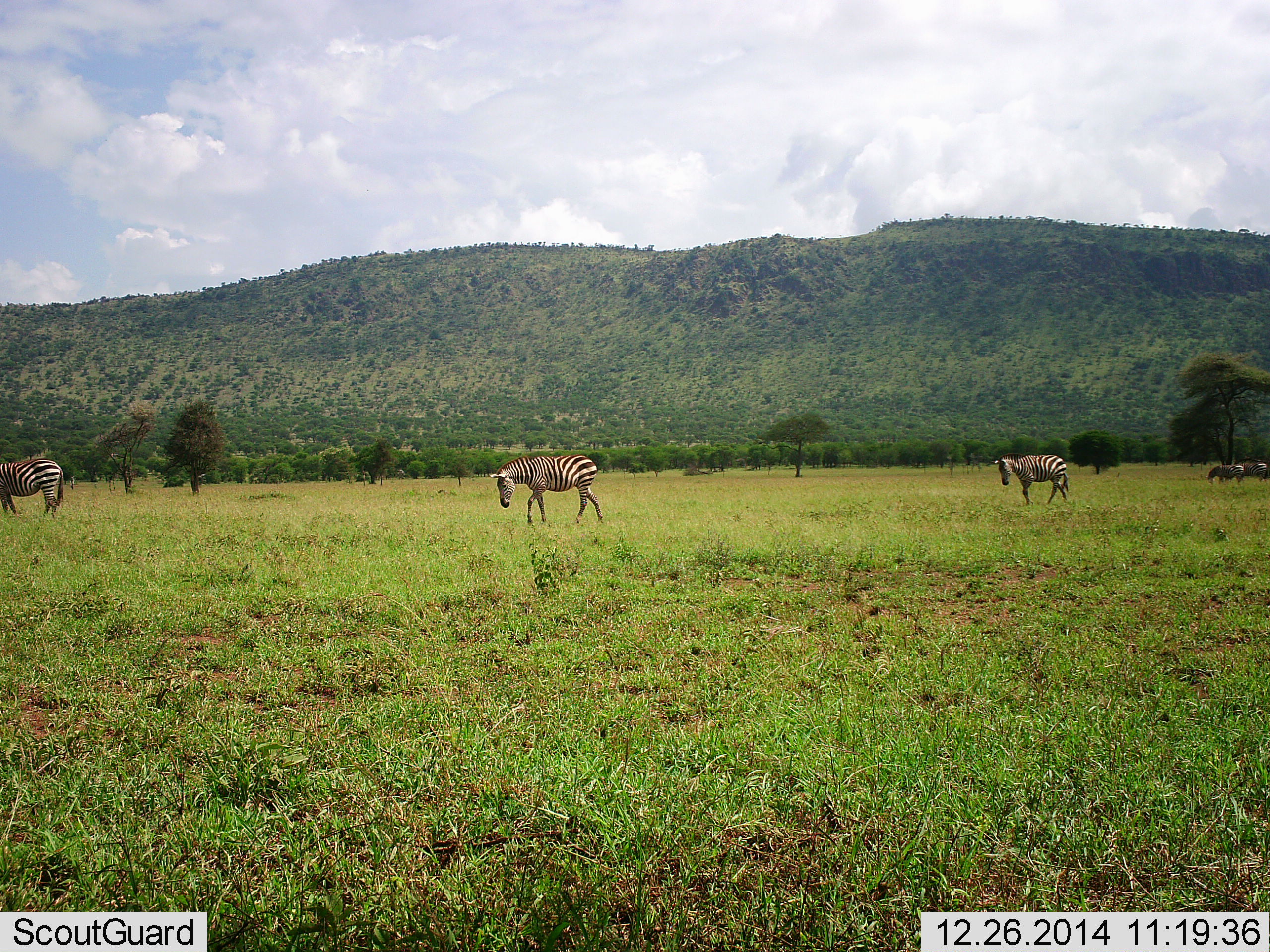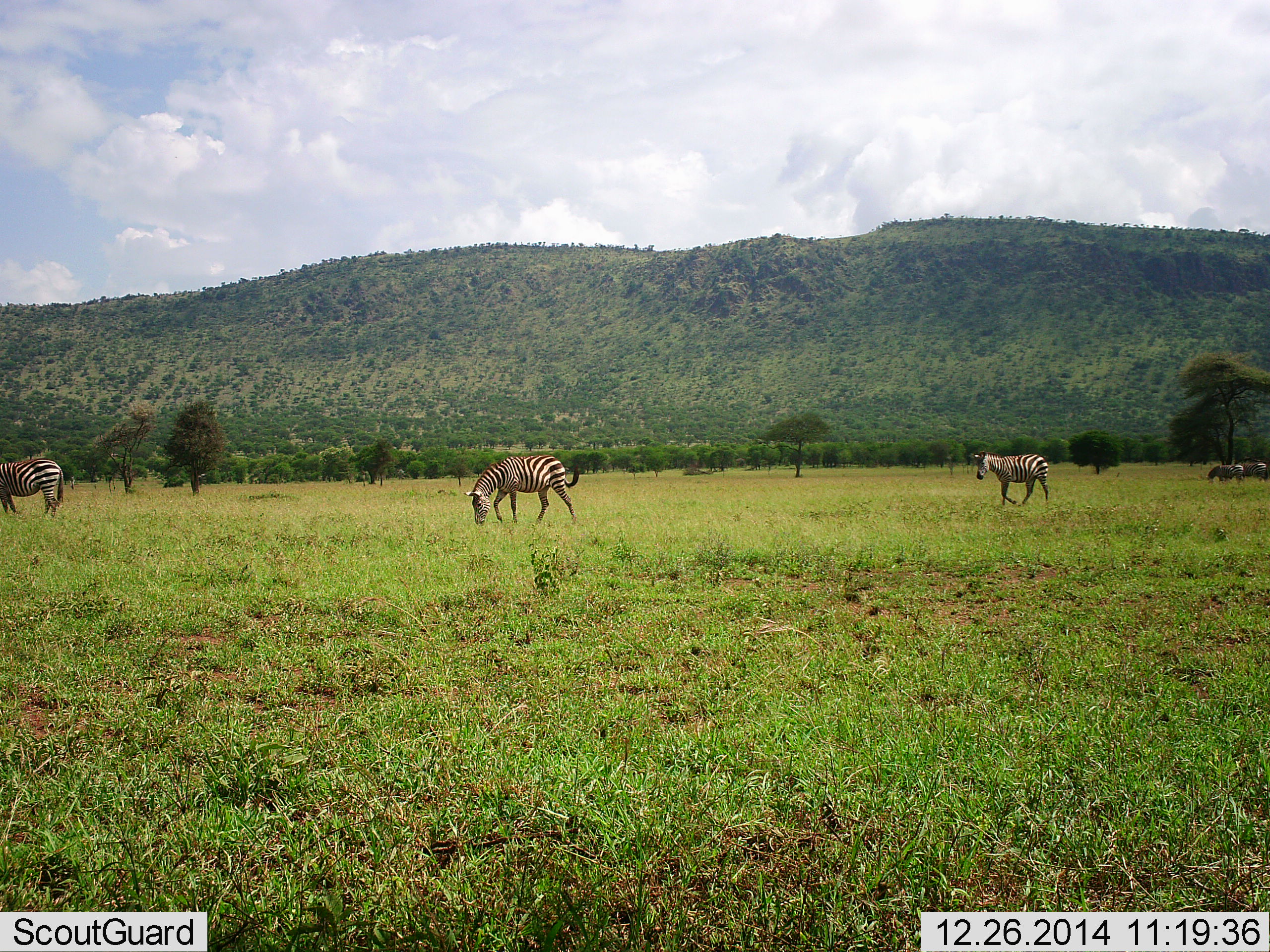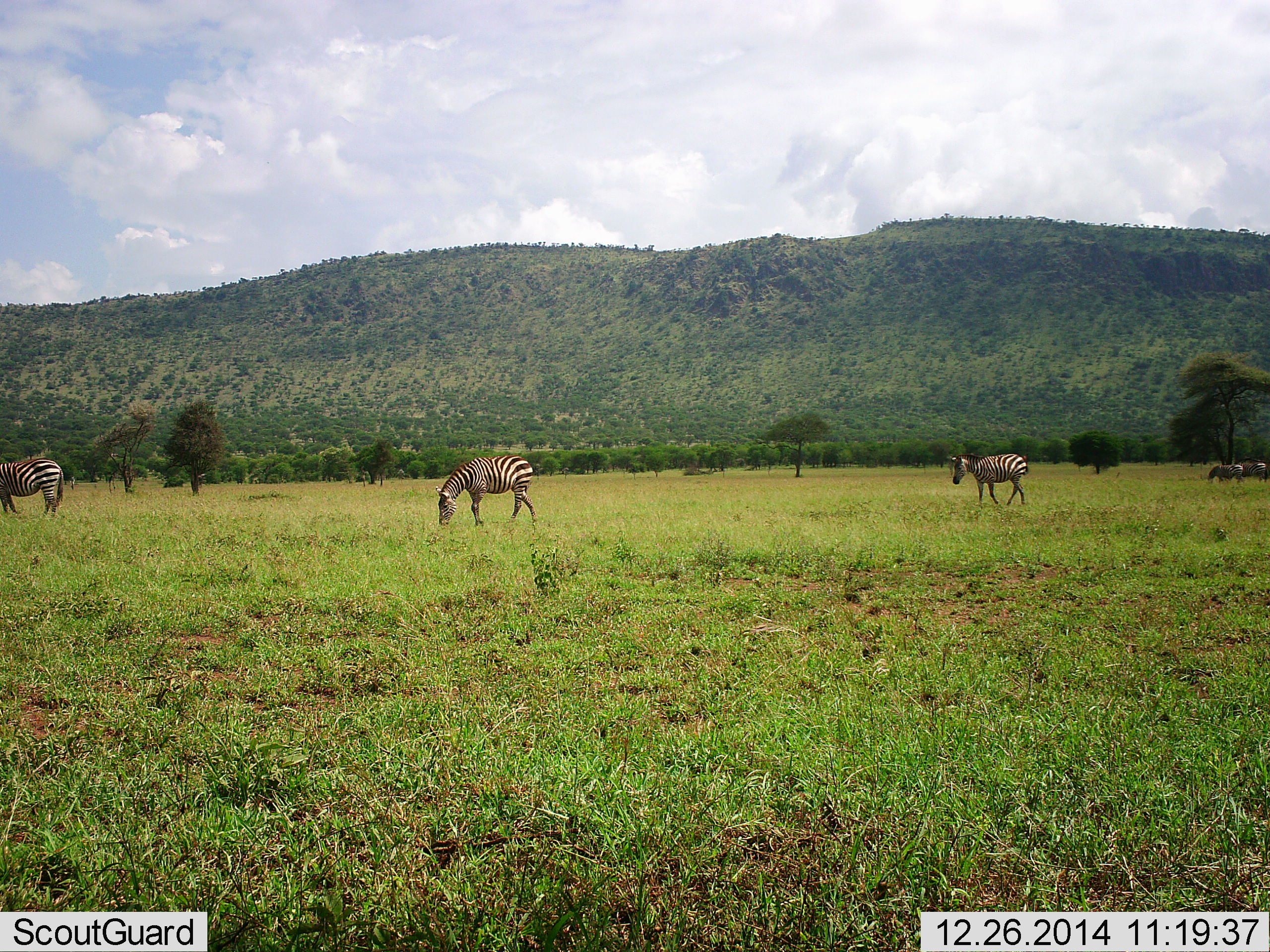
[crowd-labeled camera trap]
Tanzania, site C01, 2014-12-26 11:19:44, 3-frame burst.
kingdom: Animalia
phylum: Chordata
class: Mammalia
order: Perissodactyla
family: Equidae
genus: Equus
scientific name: Equus quagga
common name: plains zebra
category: zebra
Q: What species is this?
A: Zebra (plains zebra) (Equus quagga).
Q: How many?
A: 3.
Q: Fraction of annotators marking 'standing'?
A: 27%.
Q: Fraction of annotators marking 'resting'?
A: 0%.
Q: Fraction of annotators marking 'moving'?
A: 73%.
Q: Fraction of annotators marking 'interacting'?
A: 0%.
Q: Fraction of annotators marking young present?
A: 0%.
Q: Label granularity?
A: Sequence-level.